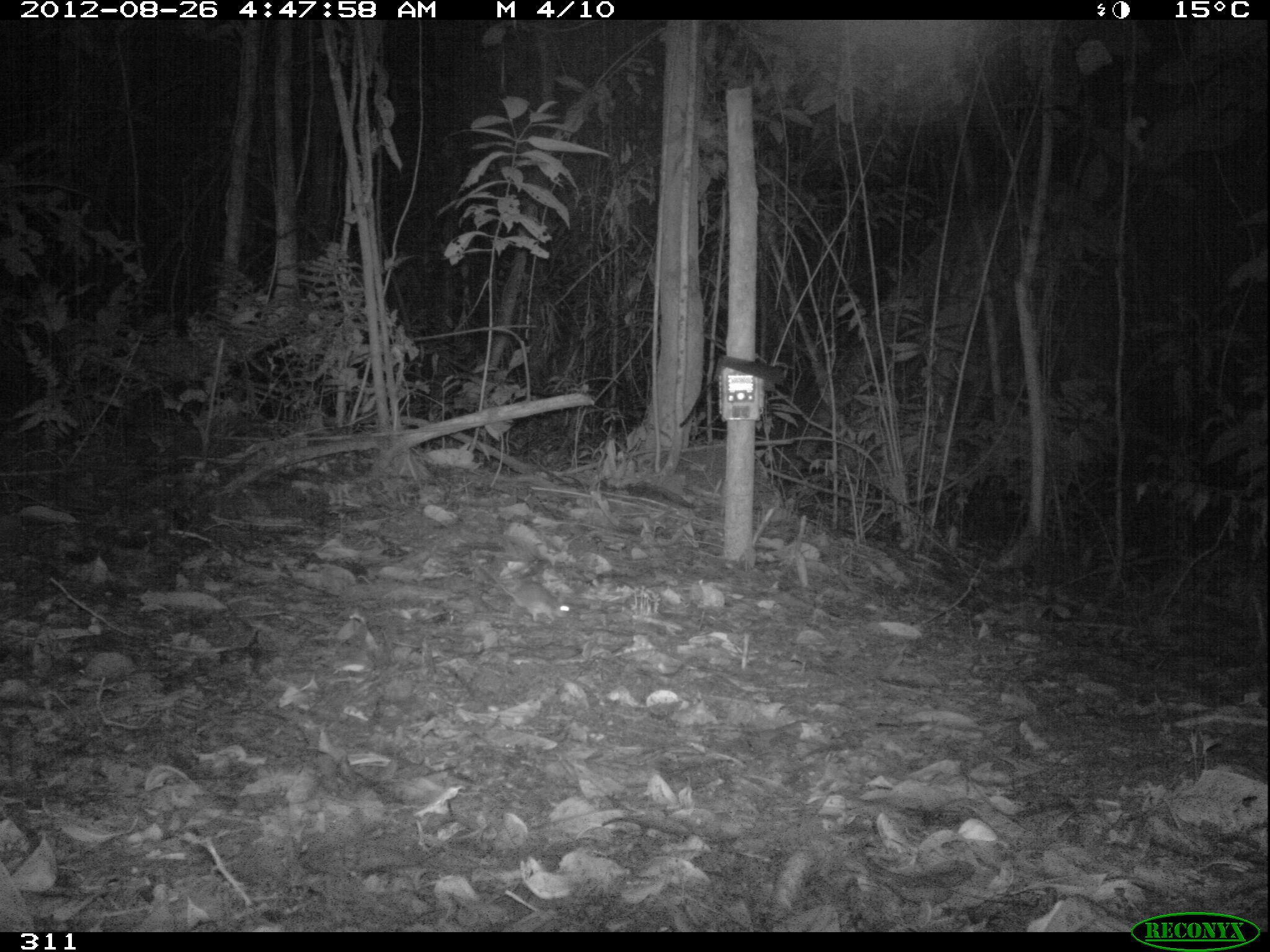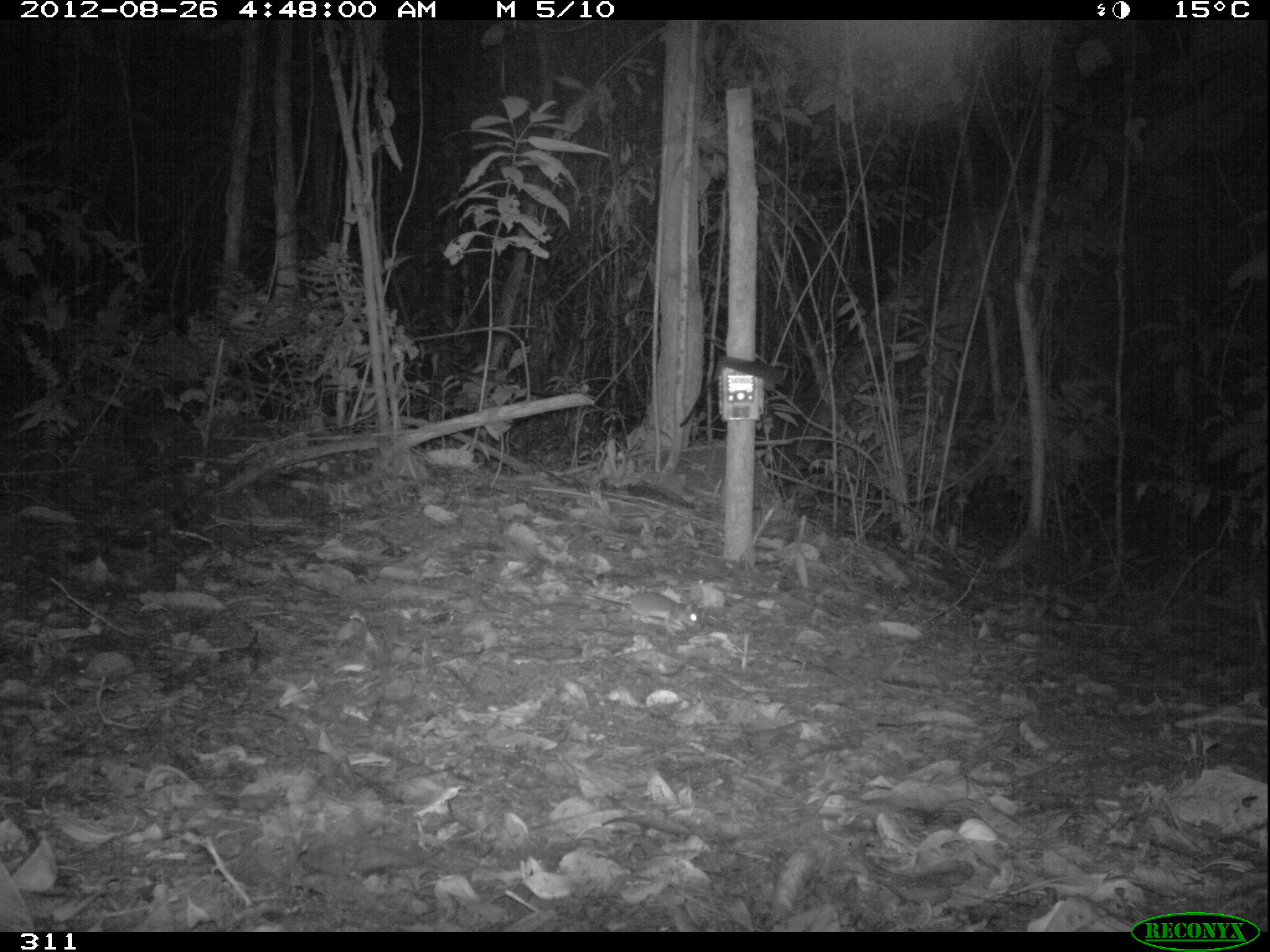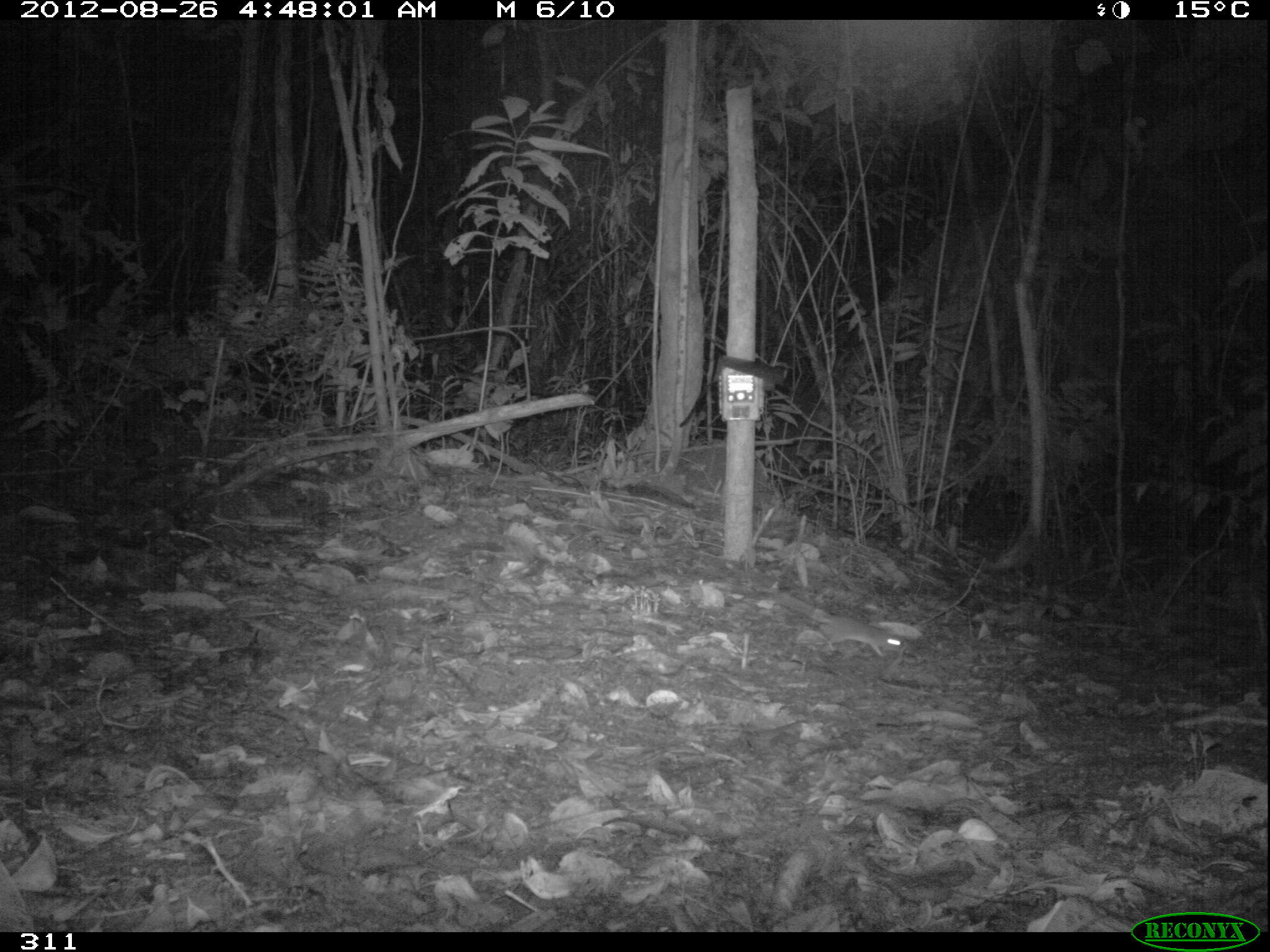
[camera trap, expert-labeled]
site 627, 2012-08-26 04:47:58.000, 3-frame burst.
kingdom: Animalia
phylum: Chordata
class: Mammalia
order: Rodentia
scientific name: Rodentia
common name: rodents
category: unknown rodent